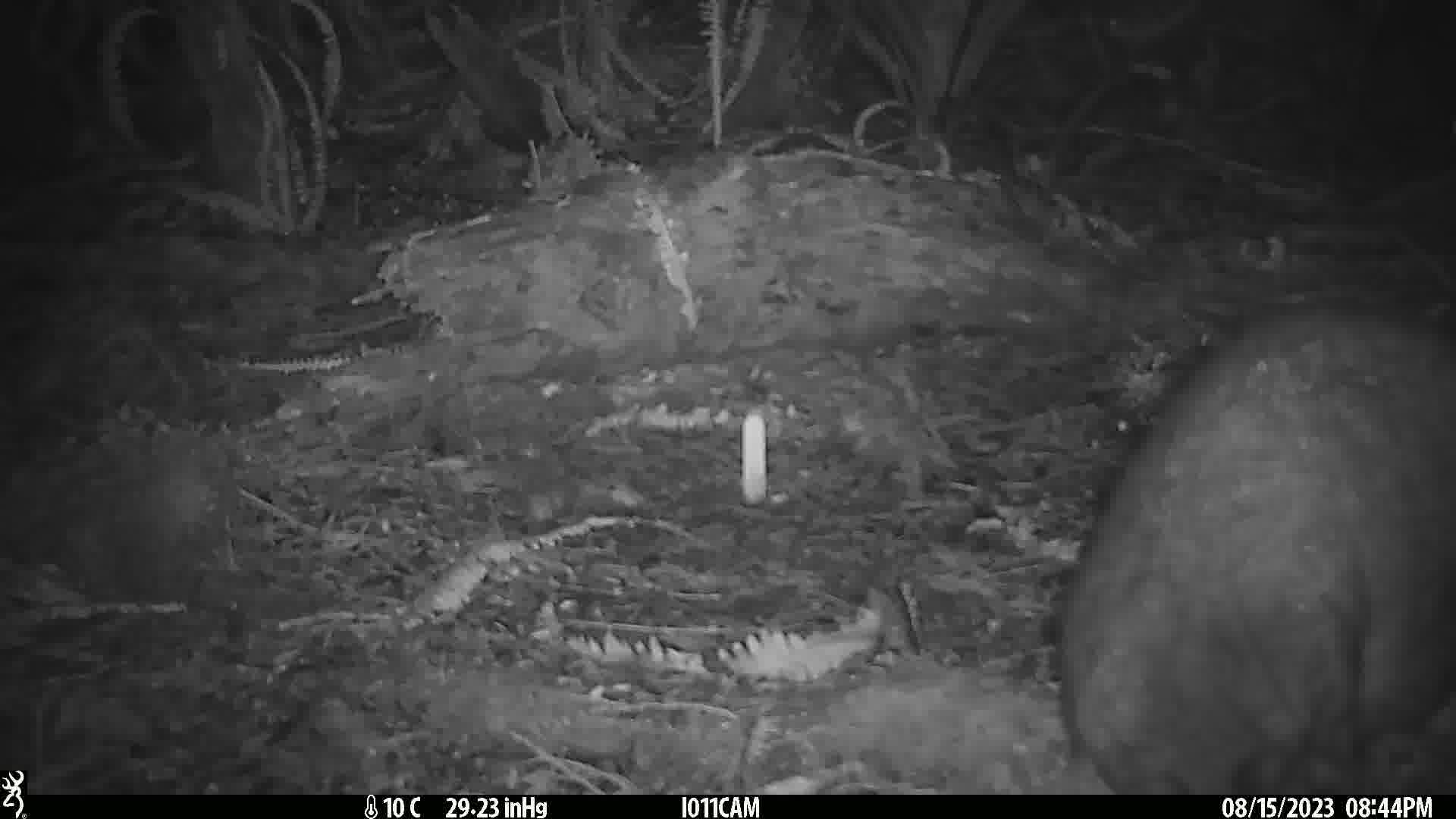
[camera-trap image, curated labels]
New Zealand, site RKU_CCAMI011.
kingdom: Animalia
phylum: Chordata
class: Mammalia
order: Diprotodontia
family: Phalangeridae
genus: Trichosurus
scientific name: Trichosurus vulpecula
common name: common brushtail possum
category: possum